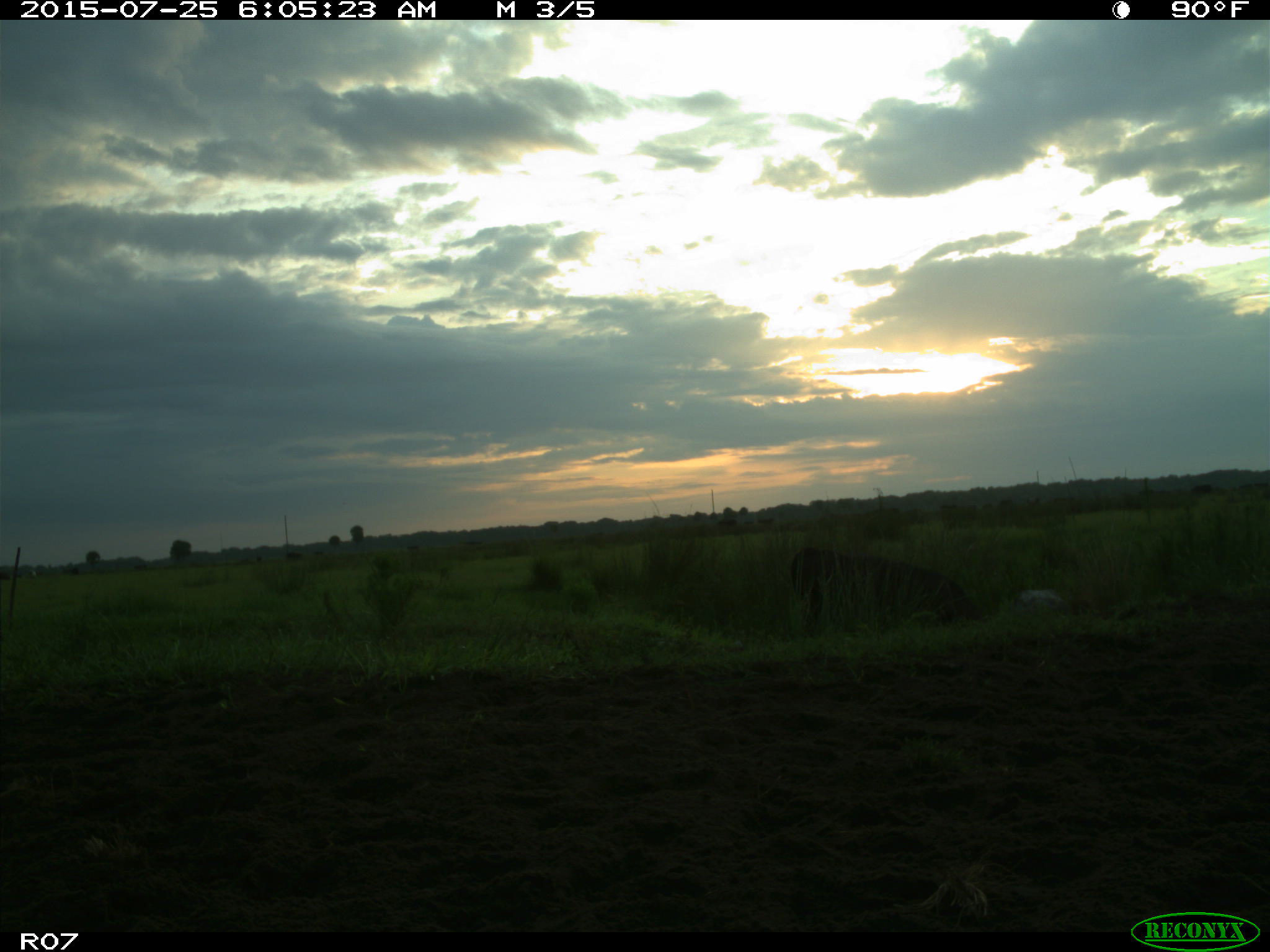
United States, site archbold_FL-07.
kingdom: Animalia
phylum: Chordata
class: Mammalia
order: Artiodactyla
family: Bovidae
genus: Bos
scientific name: Bos taurus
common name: domestic cow